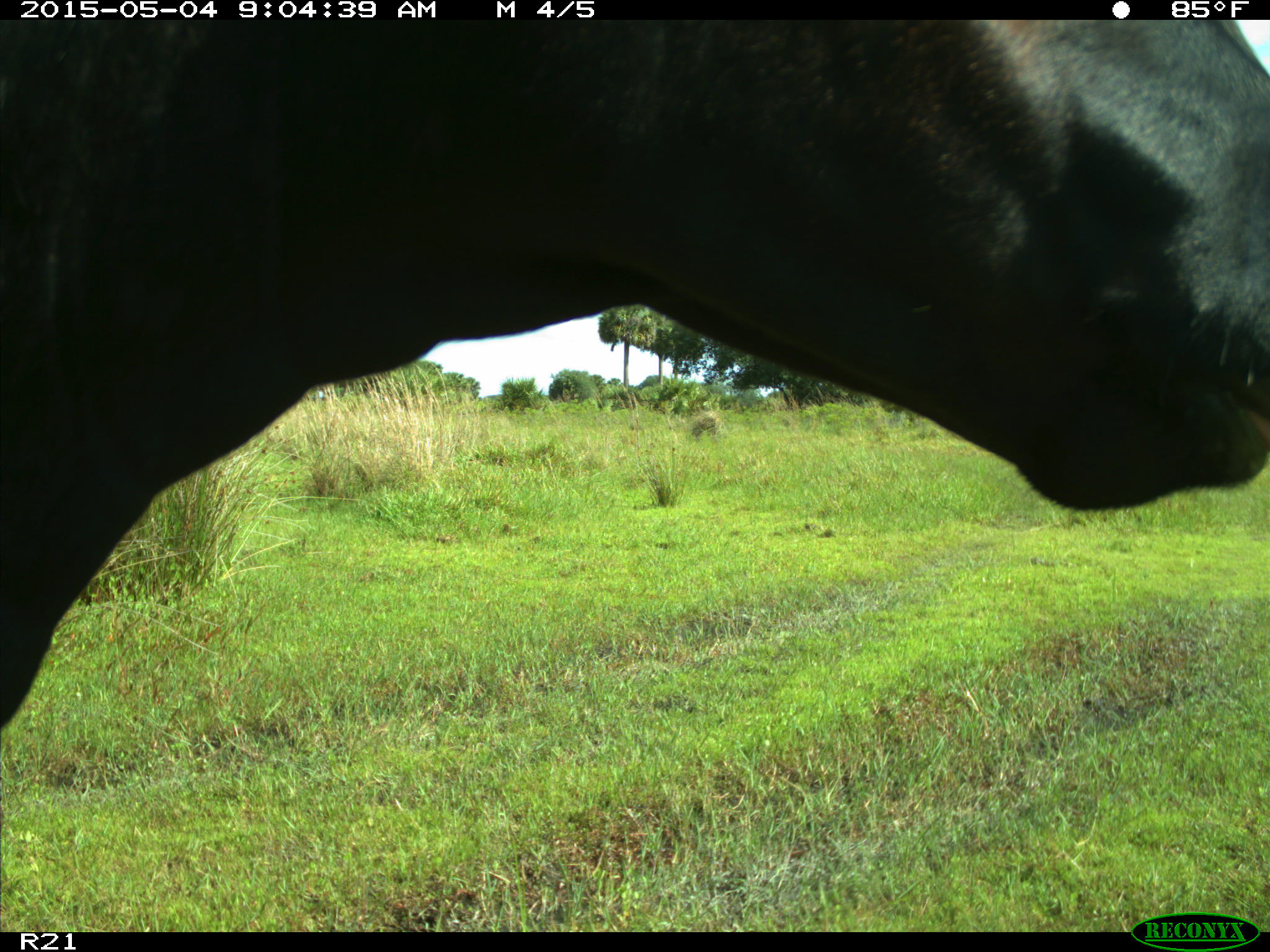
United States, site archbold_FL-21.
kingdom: Animalia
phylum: Chordata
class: Mammalia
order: Artiodactyla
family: Bovidae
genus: Bos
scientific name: Bos taurus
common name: domestic cow